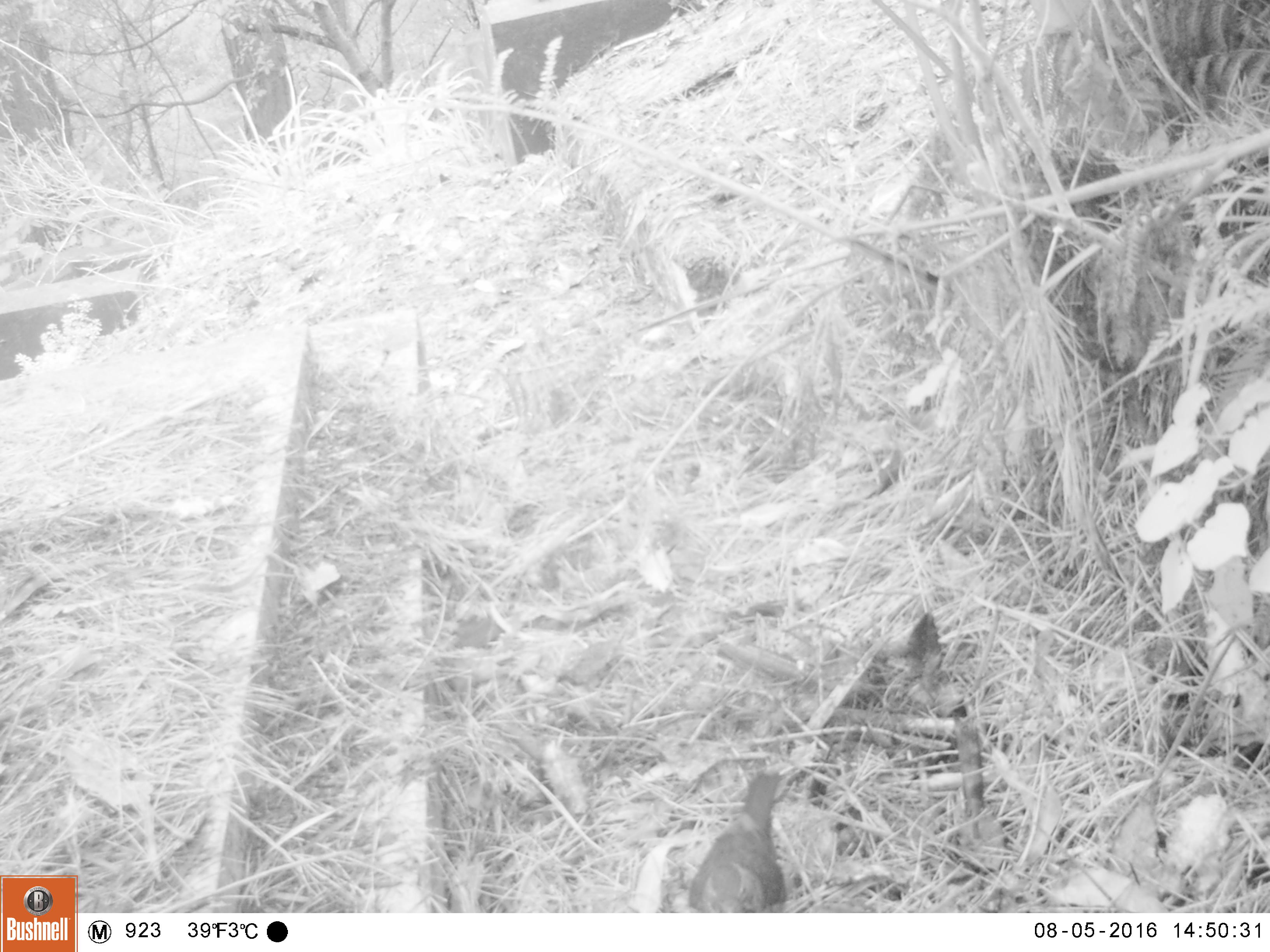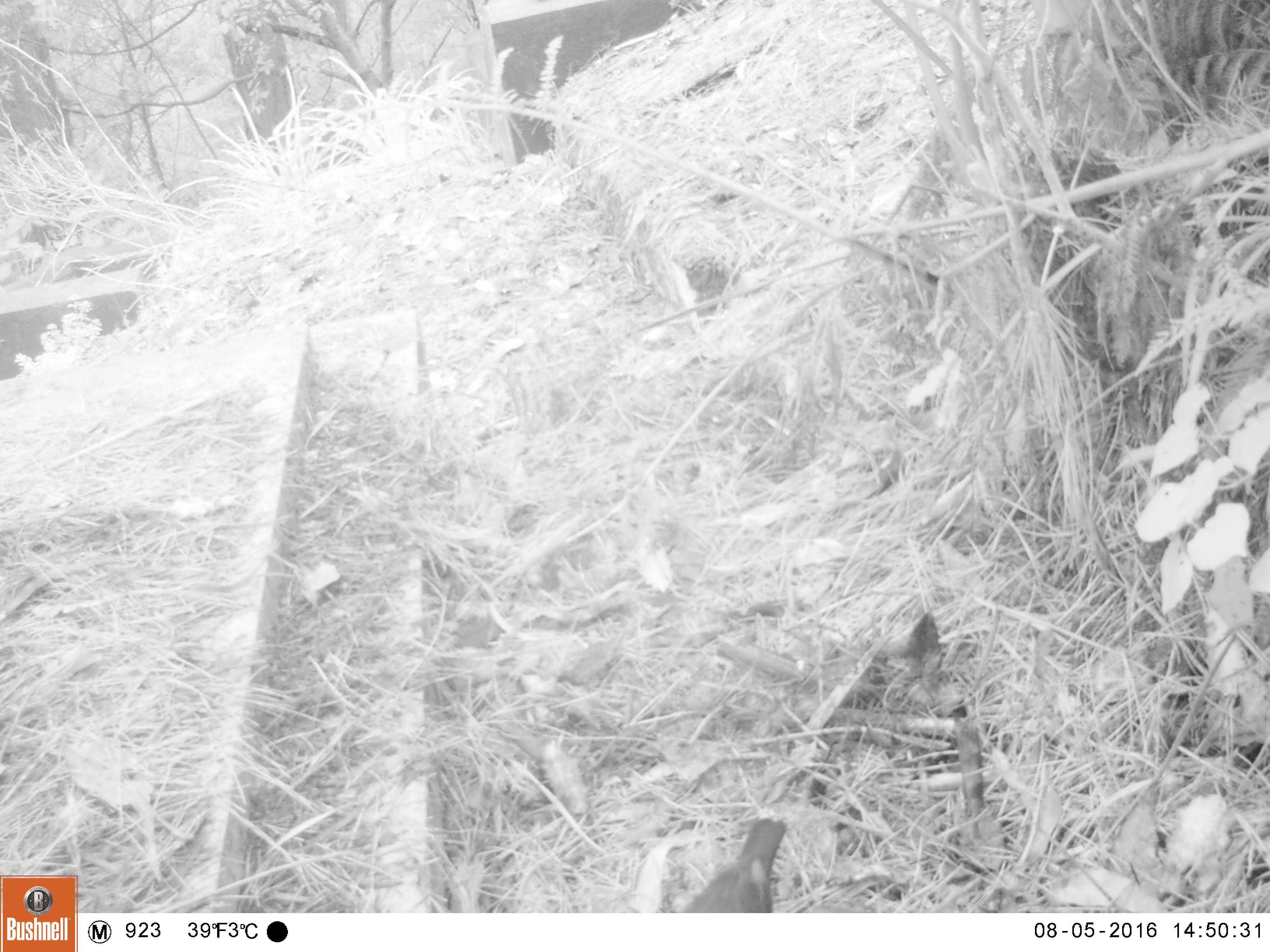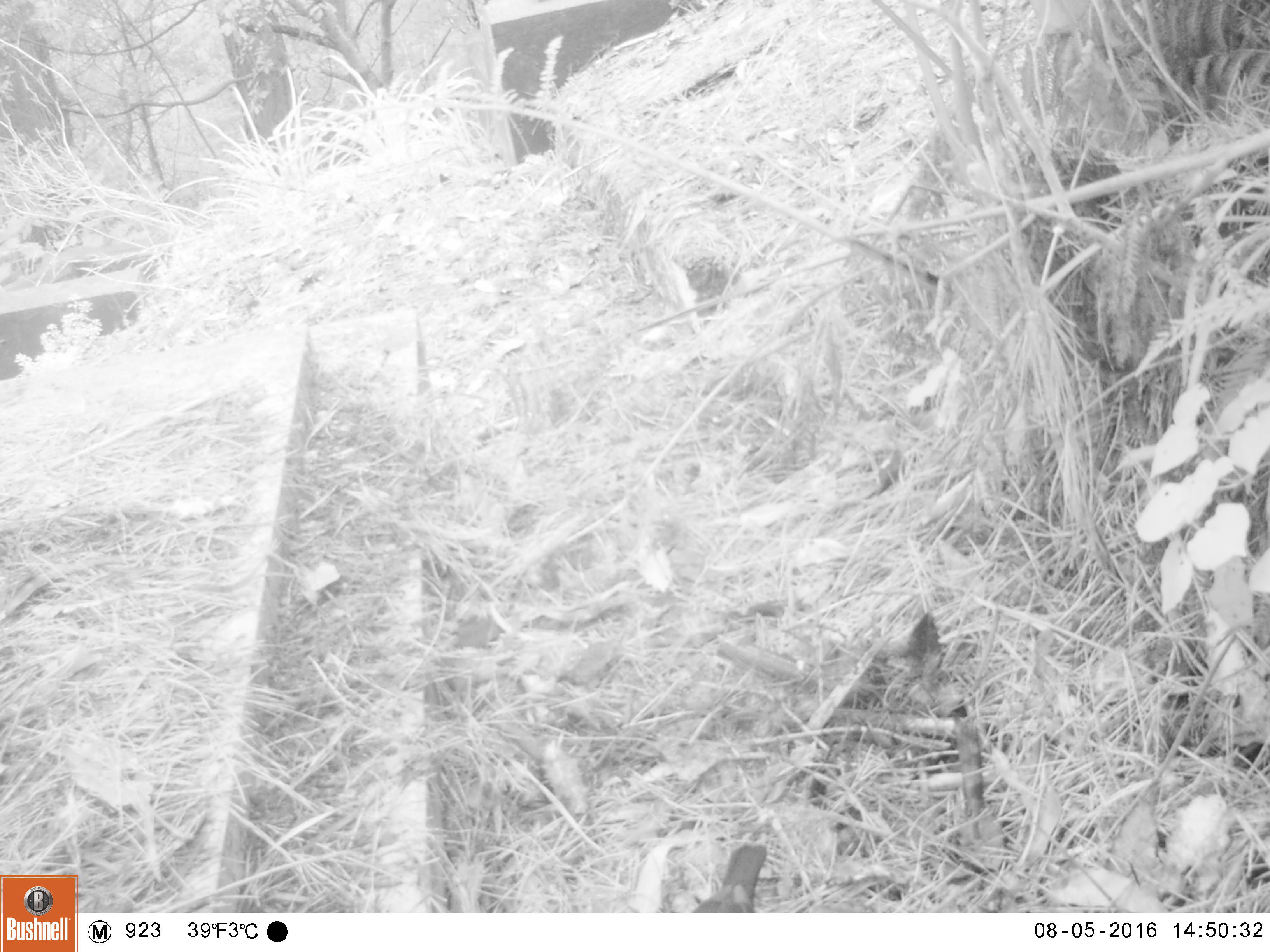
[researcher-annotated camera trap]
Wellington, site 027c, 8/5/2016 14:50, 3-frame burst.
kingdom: Animalia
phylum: Chordata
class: Aves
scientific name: Aves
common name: bird